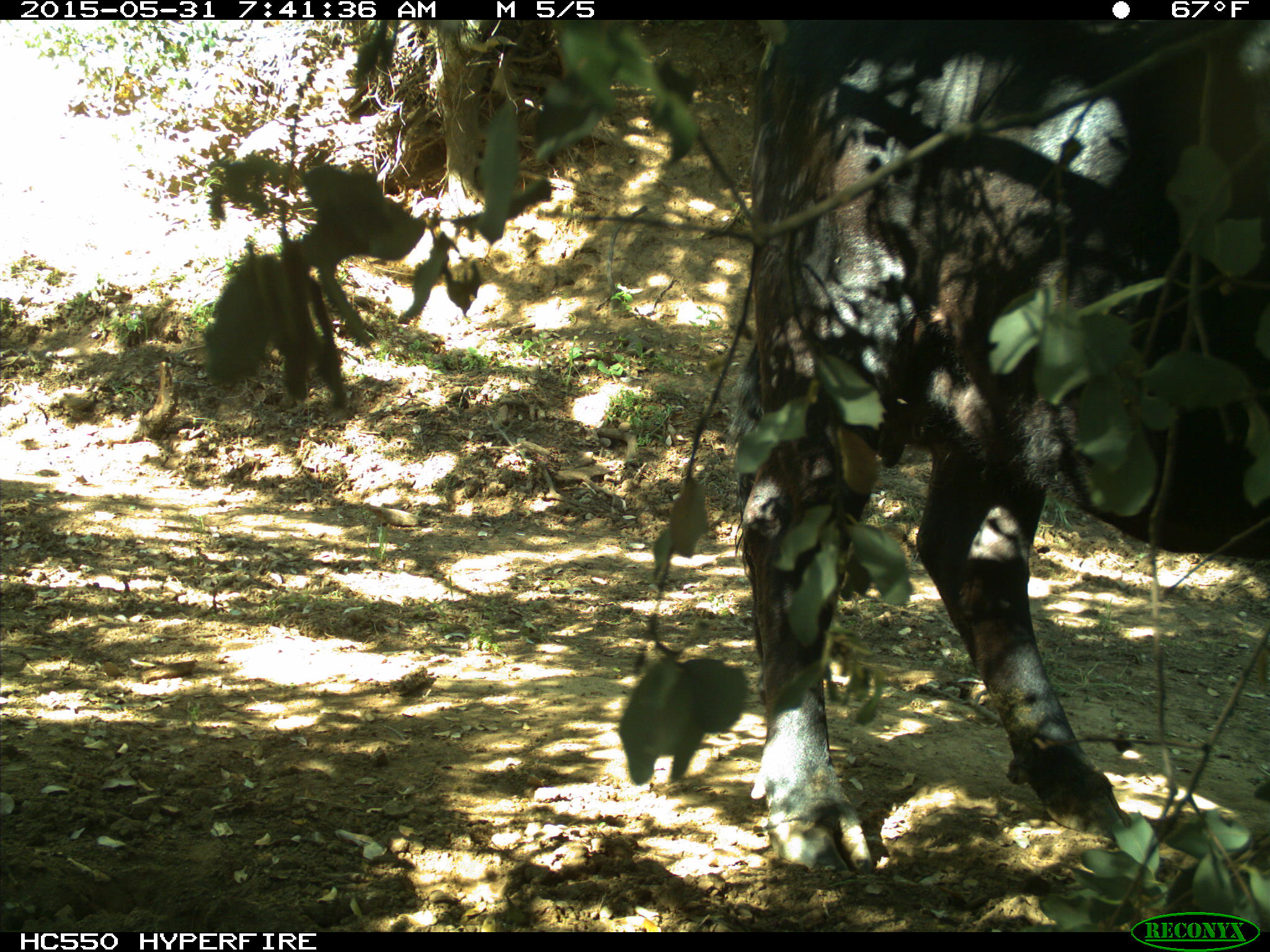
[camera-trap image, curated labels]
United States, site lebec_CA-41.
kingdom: Animalia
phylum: Chordata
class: Mammalia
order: Artiodactyla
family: Bovidae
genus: Bos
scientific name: Bos taurus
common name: domestic cow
Bos taurus (domestic cow).